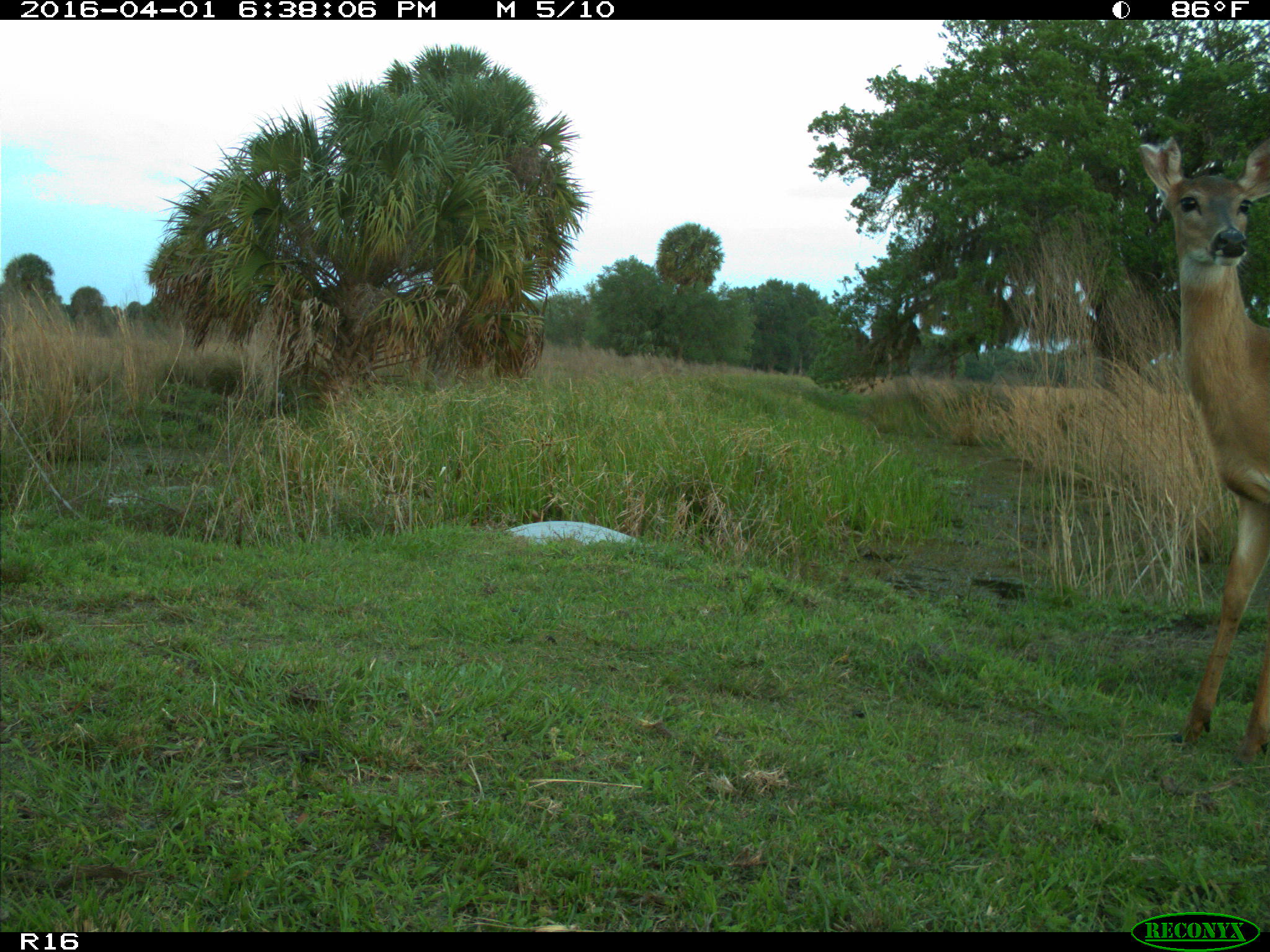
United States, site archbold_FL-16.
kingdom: Animalia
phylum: Chordata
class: Mammalia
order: Artiodactyla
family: Cervidae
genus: Odocoileus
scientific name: Odocoileus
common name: deer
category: unidentified deer